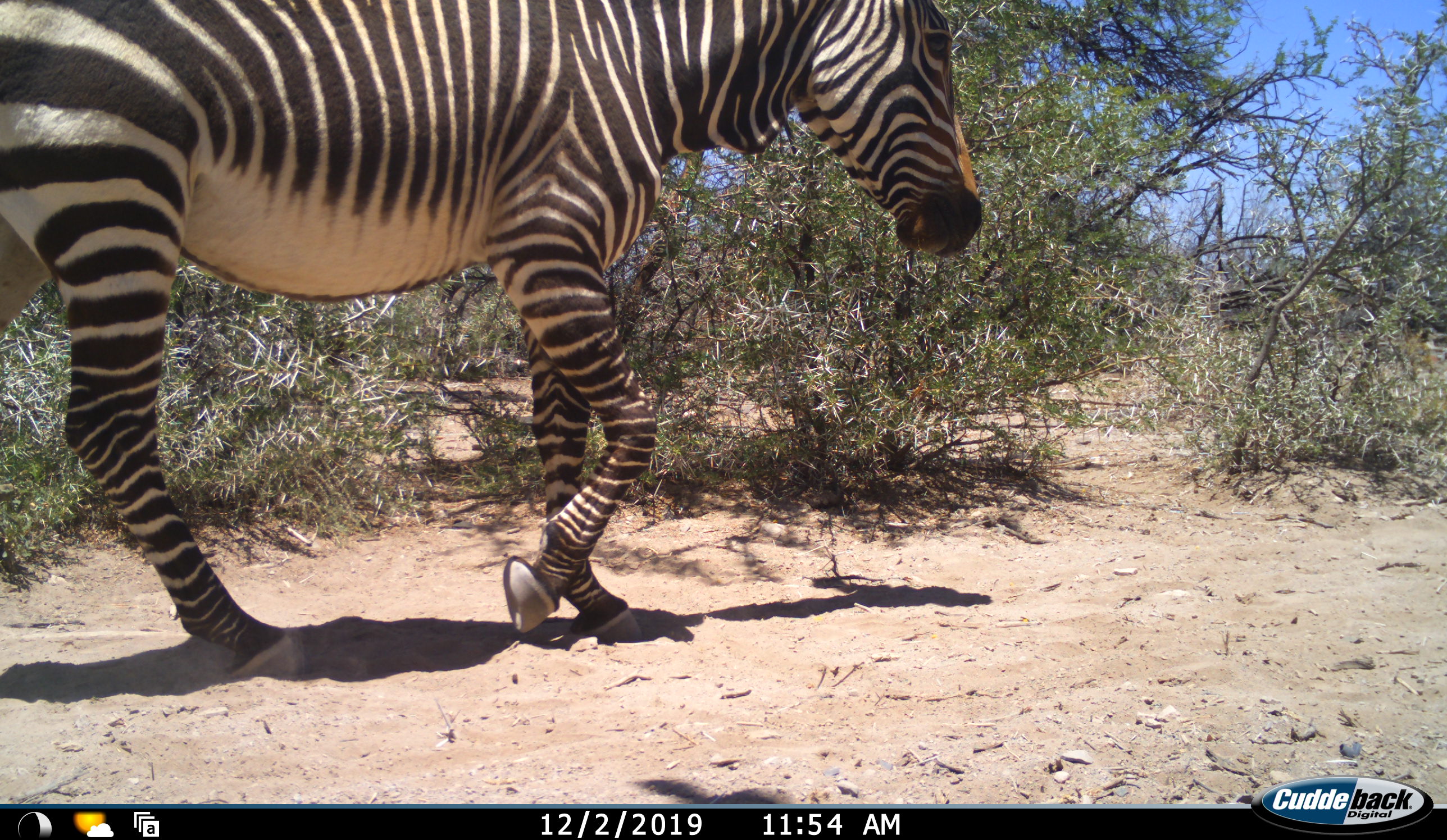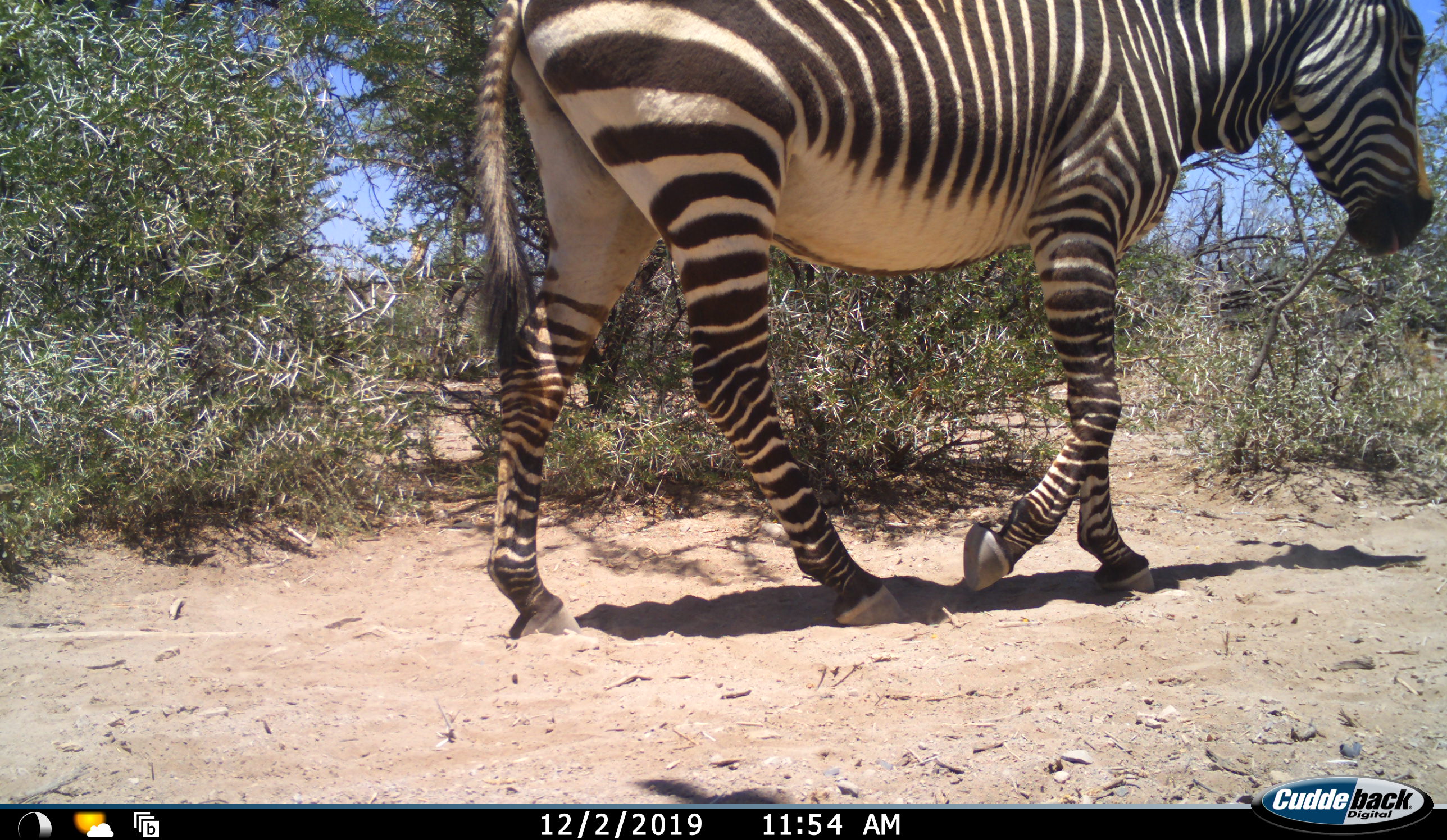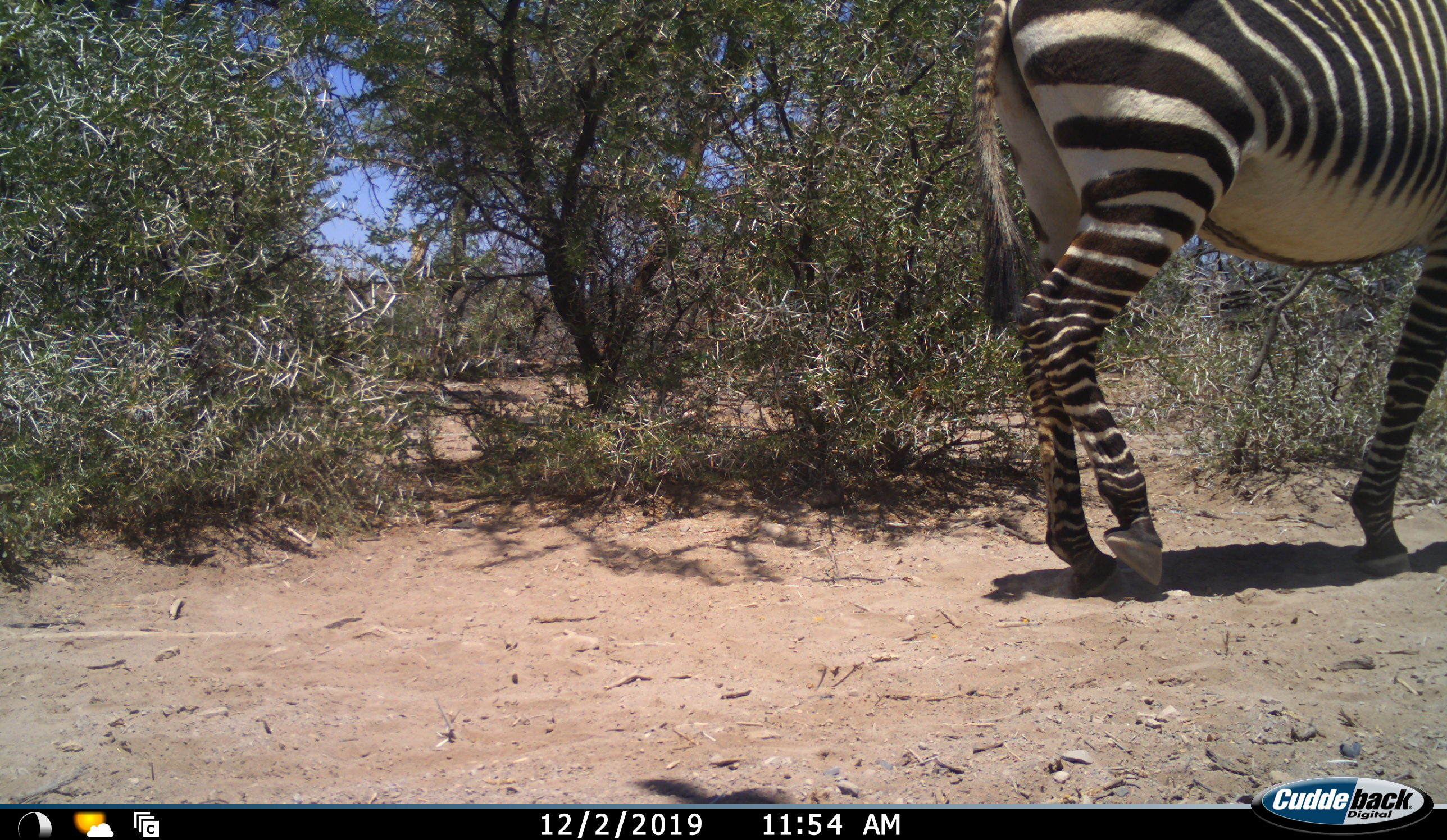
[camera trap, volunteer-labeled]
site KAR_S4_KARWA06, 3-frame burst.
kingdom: Animalia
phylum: Chordata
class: Mammalia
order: Perissodactyla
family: Equidae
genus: Equus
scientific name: Equus zebra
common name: mountain zebra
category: zebramountain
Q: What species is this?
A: Zebramountain (mountain zebra) (Equus zebra).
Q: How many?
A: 1.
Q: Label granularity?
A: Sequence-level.